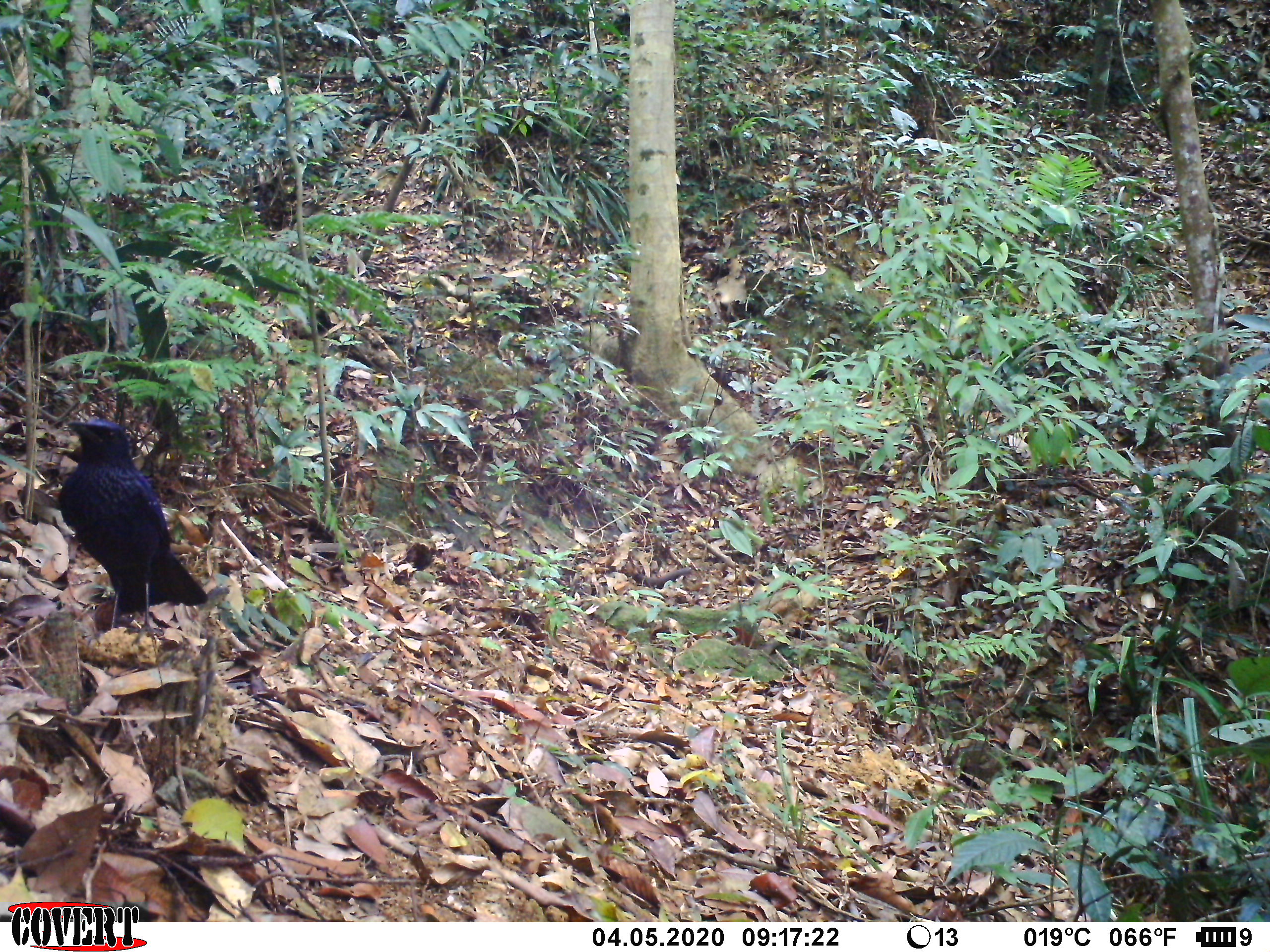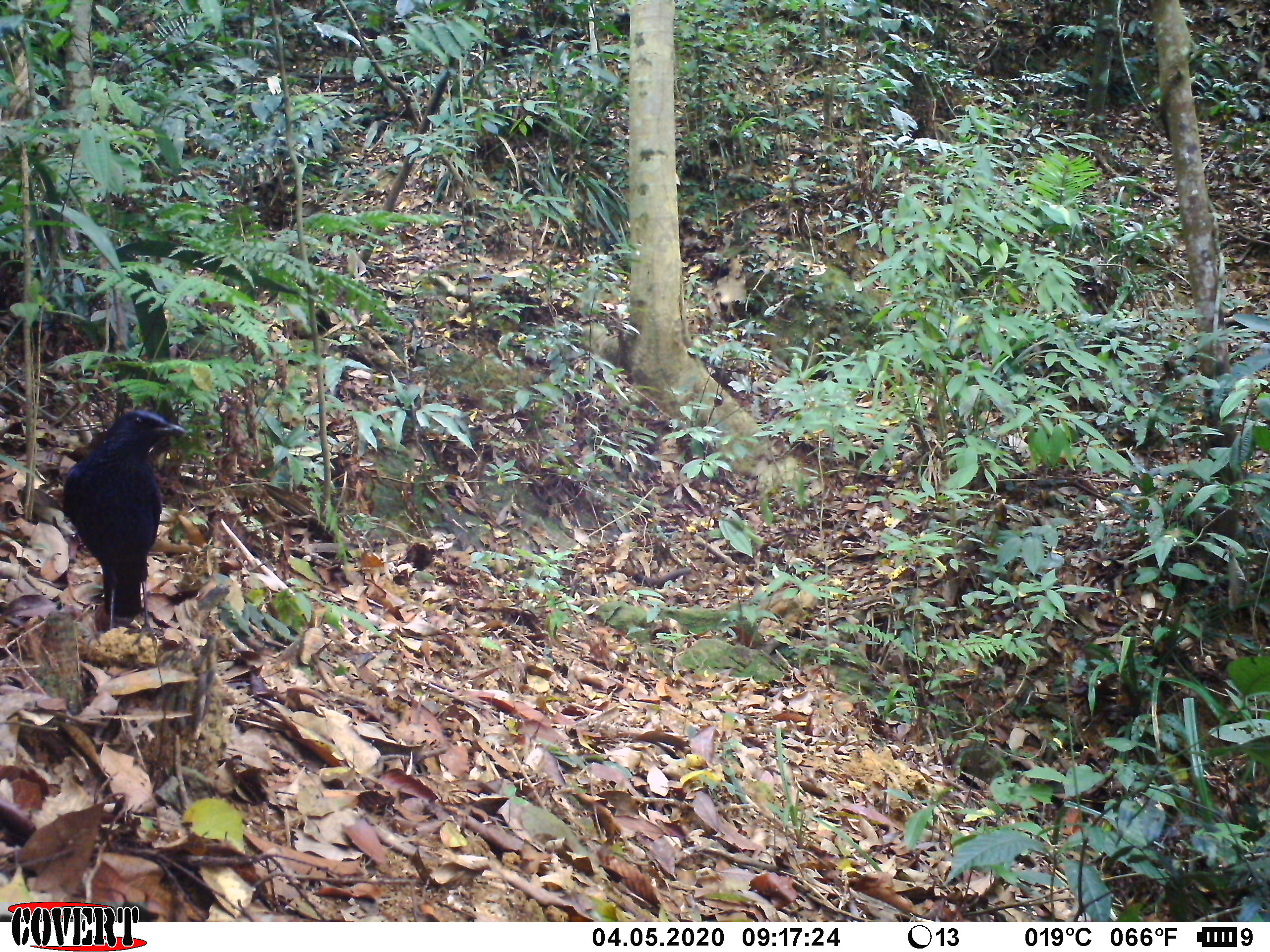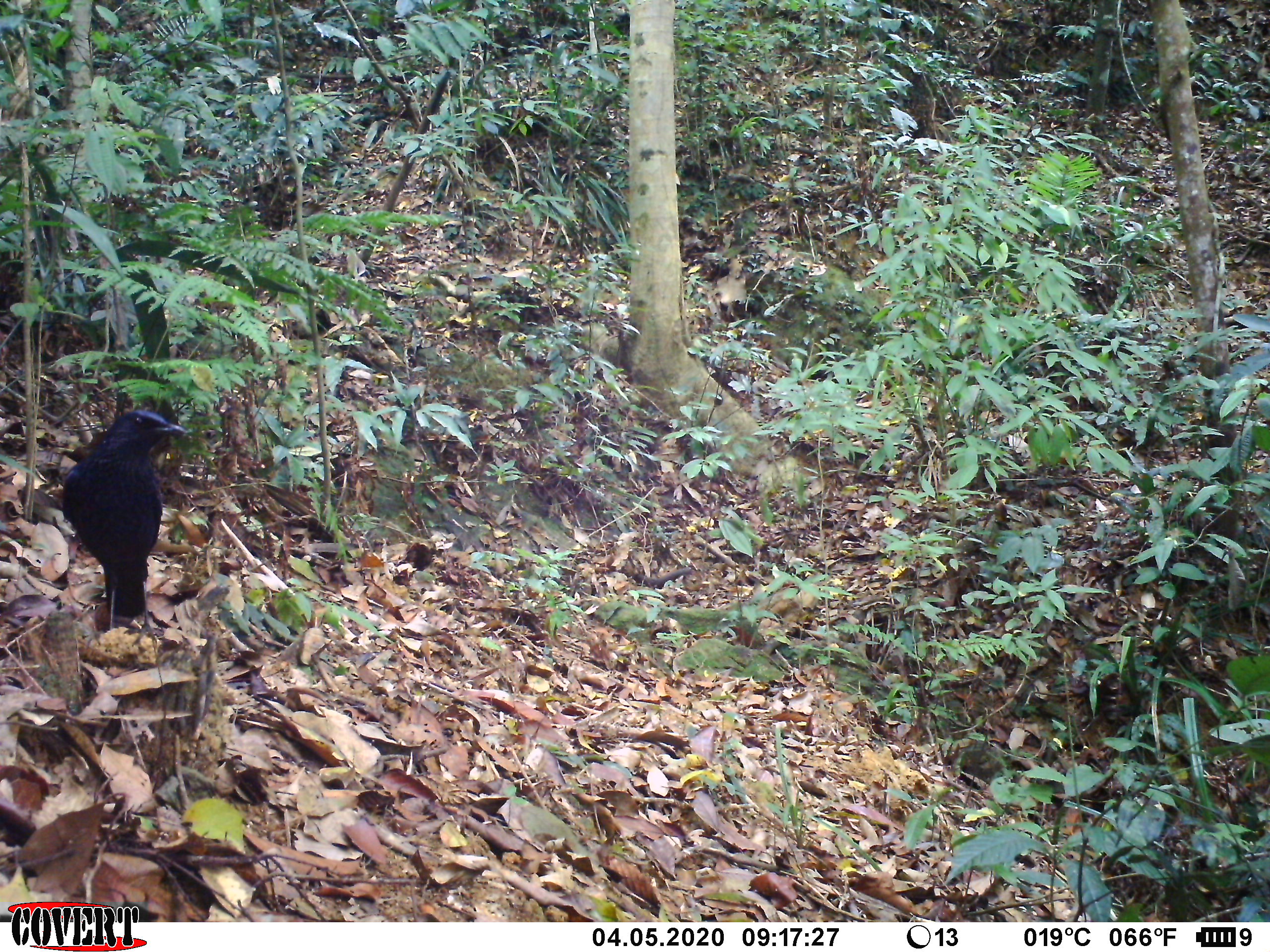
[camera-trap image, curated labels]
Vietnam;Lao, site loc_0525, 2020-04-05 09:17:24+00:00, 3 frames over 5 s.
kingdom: Animalia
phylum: Chordata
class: Aves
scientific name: Aves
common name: bird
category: unidentified bird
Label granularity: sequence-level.